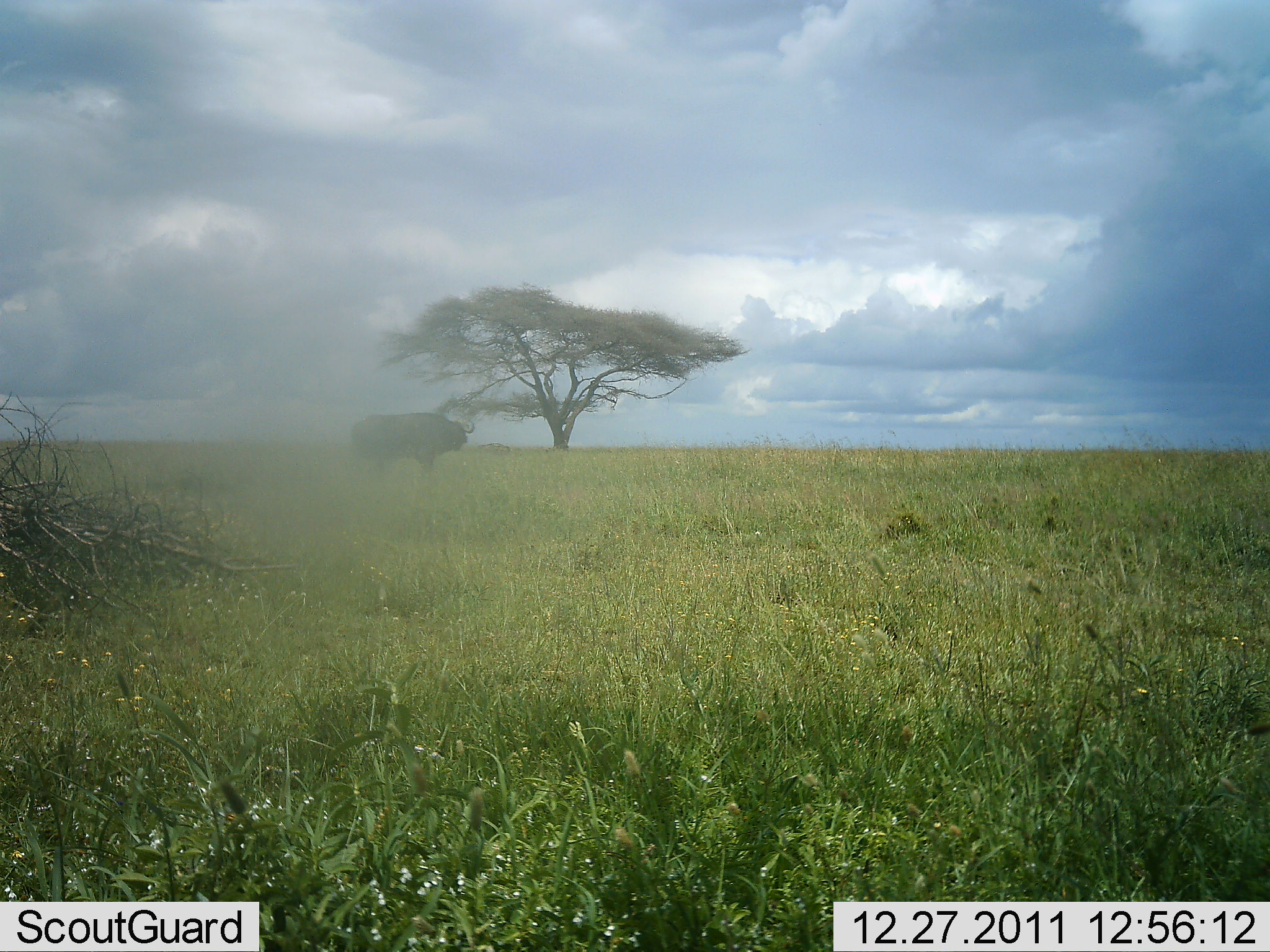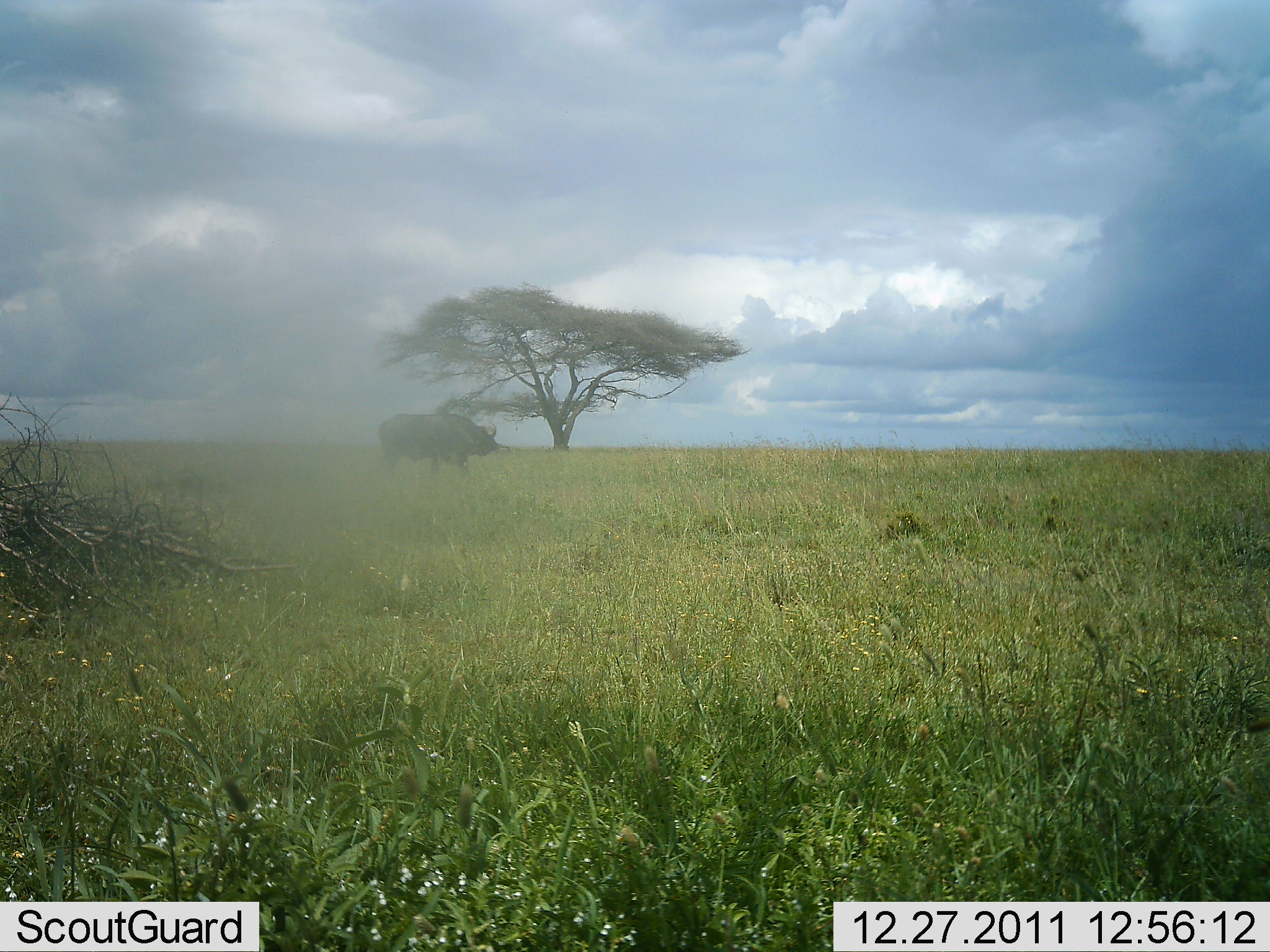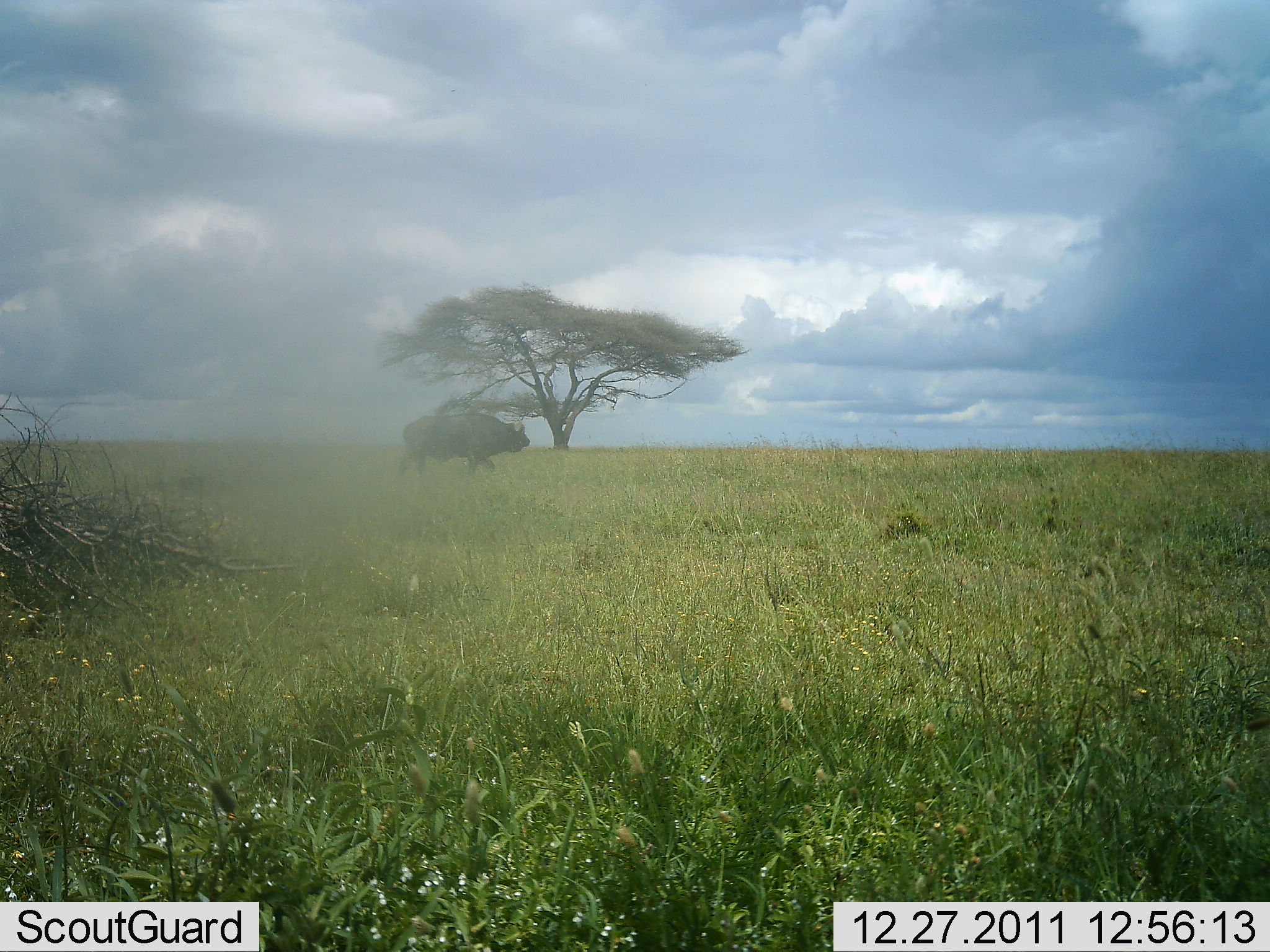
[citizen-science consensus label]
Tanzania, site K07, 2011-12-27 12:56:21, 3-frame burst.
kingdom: Animalia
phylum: Chordata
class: Mammalia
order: Artiodactyla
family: Bovidae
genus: Syncerus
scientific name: Syncerus caffer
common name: cape buffalo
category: buffalo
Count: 1.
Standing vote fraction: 8%.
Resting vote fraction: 0%.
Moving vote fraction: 92%.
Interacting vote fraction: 0%.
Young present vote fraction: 0%.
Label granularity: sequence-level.